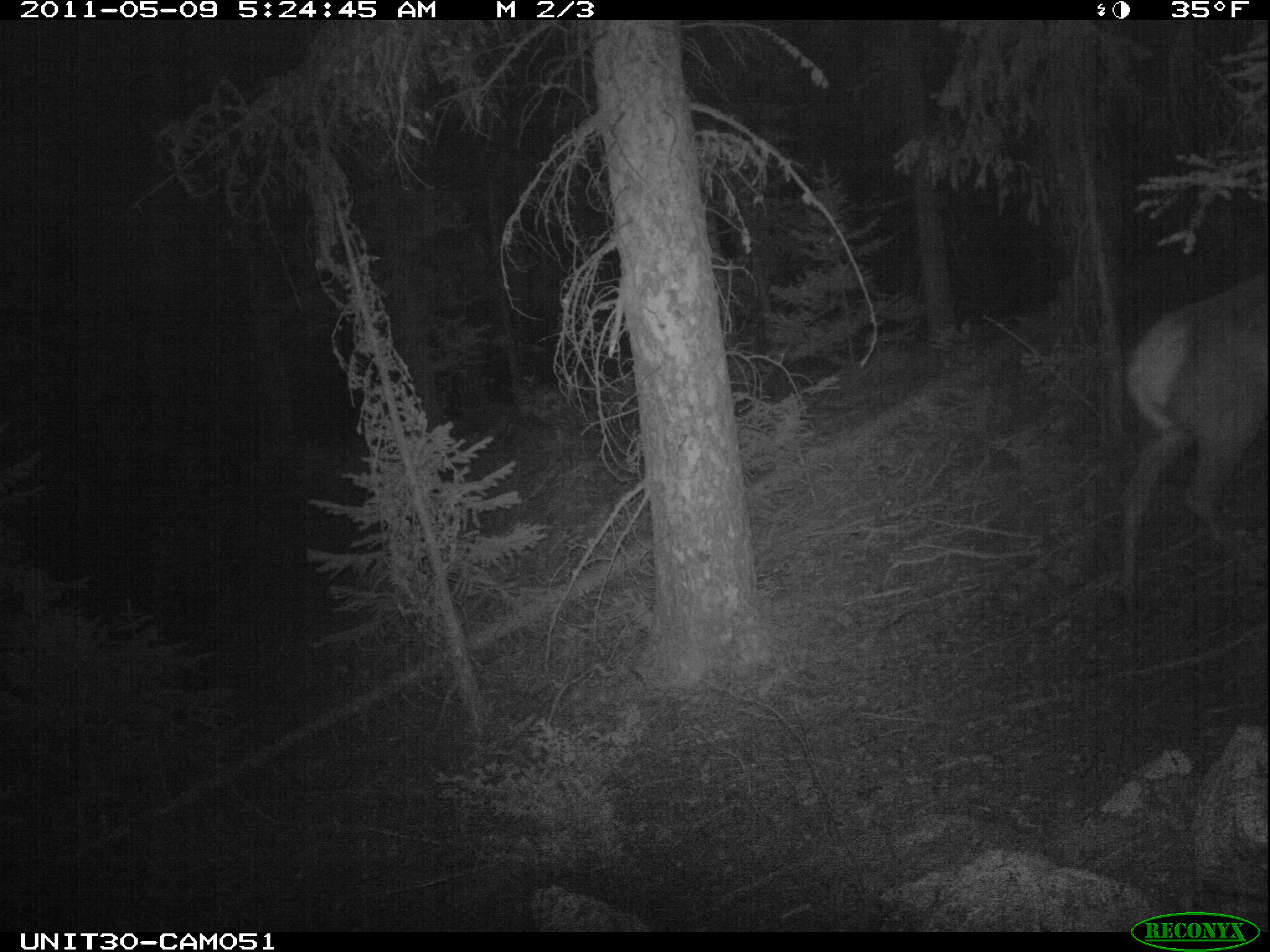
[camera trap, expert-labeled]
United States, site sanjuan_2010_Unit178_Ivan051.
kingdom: Animalia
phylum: Chordata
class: Mammalia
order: Artiodactyla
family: Cervidae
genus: Cervus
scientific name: Cervus elaphus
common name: red deer